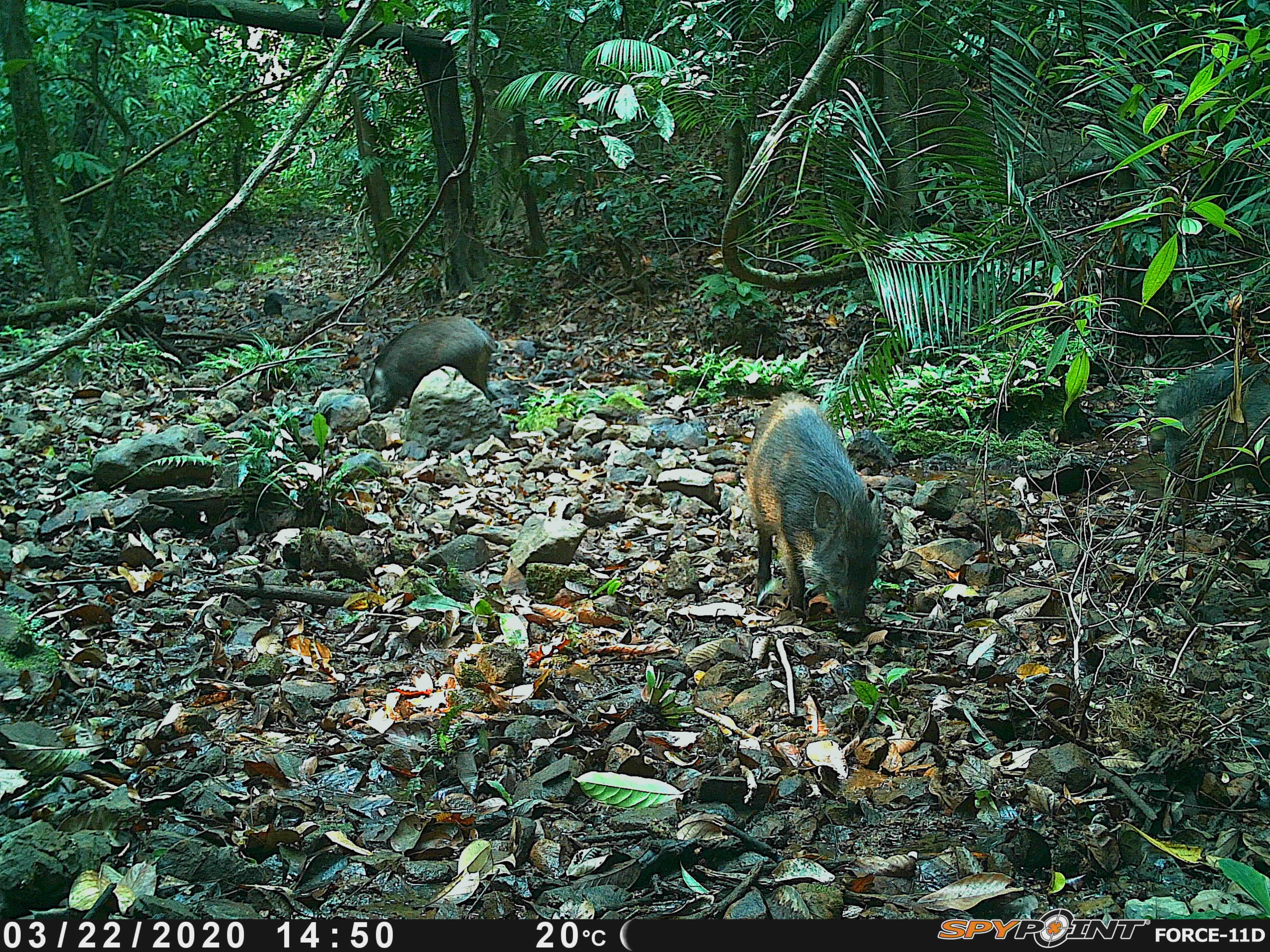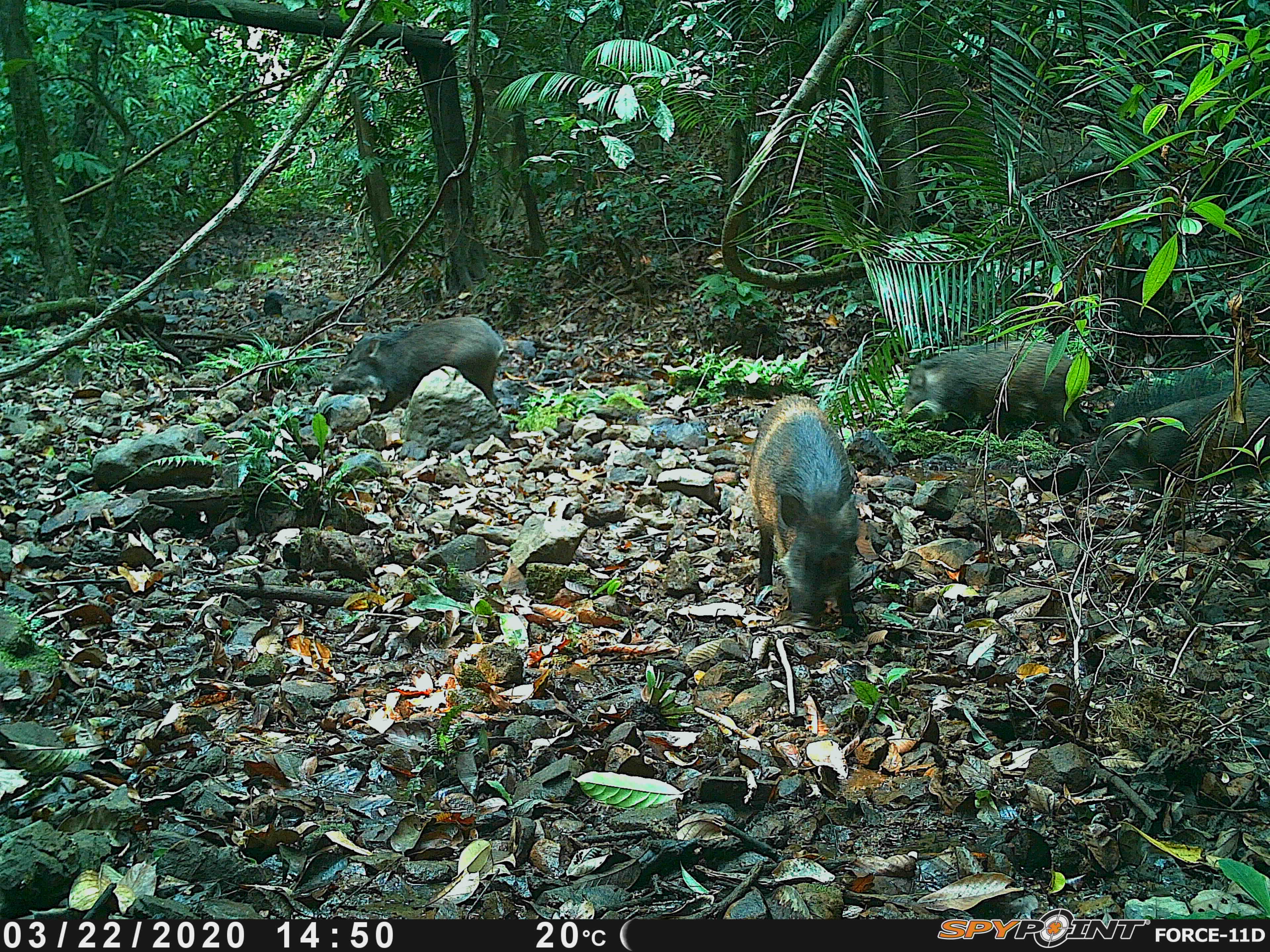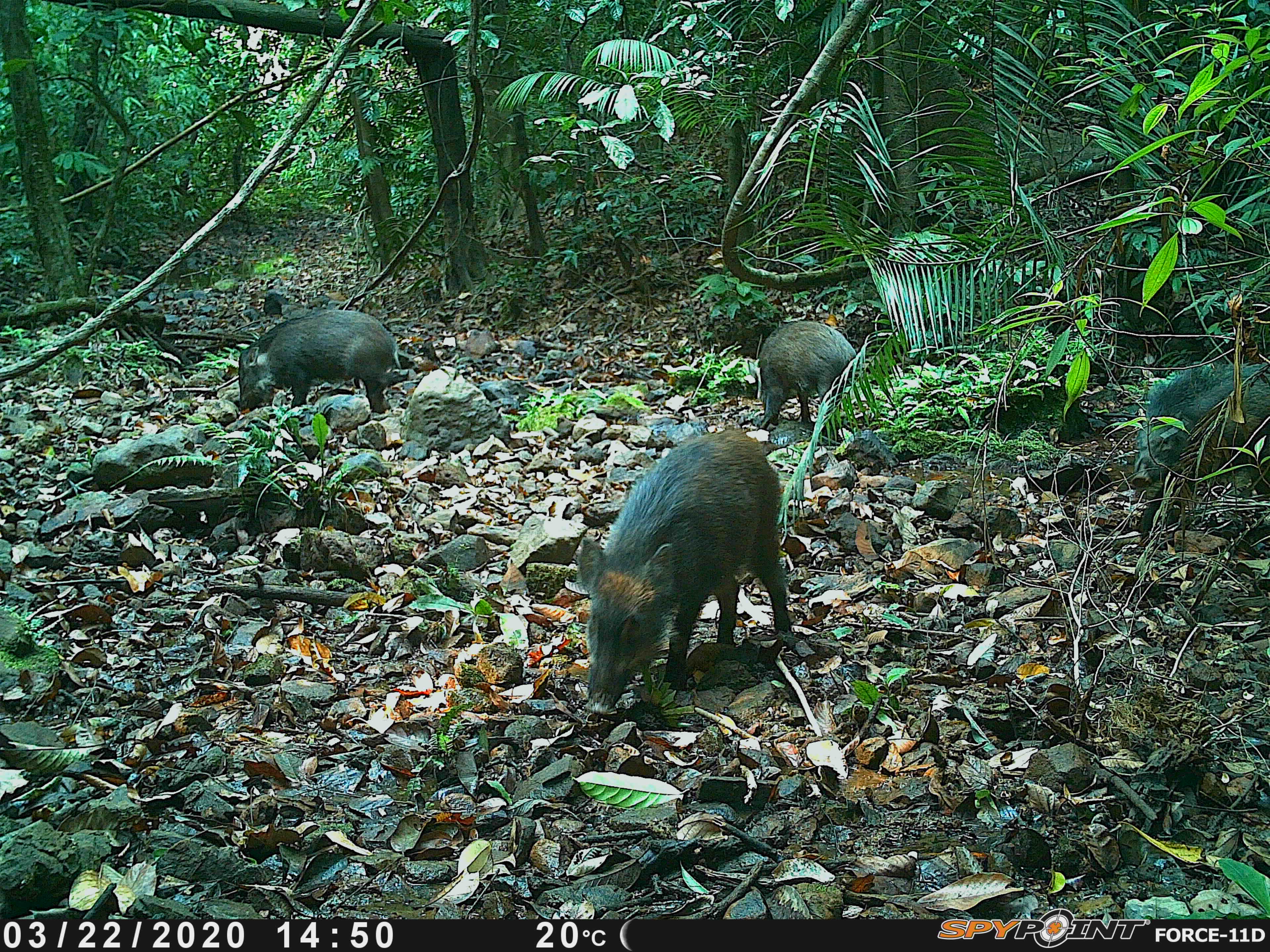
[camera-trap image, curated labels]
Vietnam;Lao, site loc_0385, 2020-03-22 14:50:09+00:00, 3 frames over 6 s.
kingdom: Animalia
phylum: Chordata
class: Mammalia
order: Artiodactyla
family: Suidae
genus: Sus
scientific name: Sus scrofa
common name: eurasian wild pig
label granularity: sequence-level